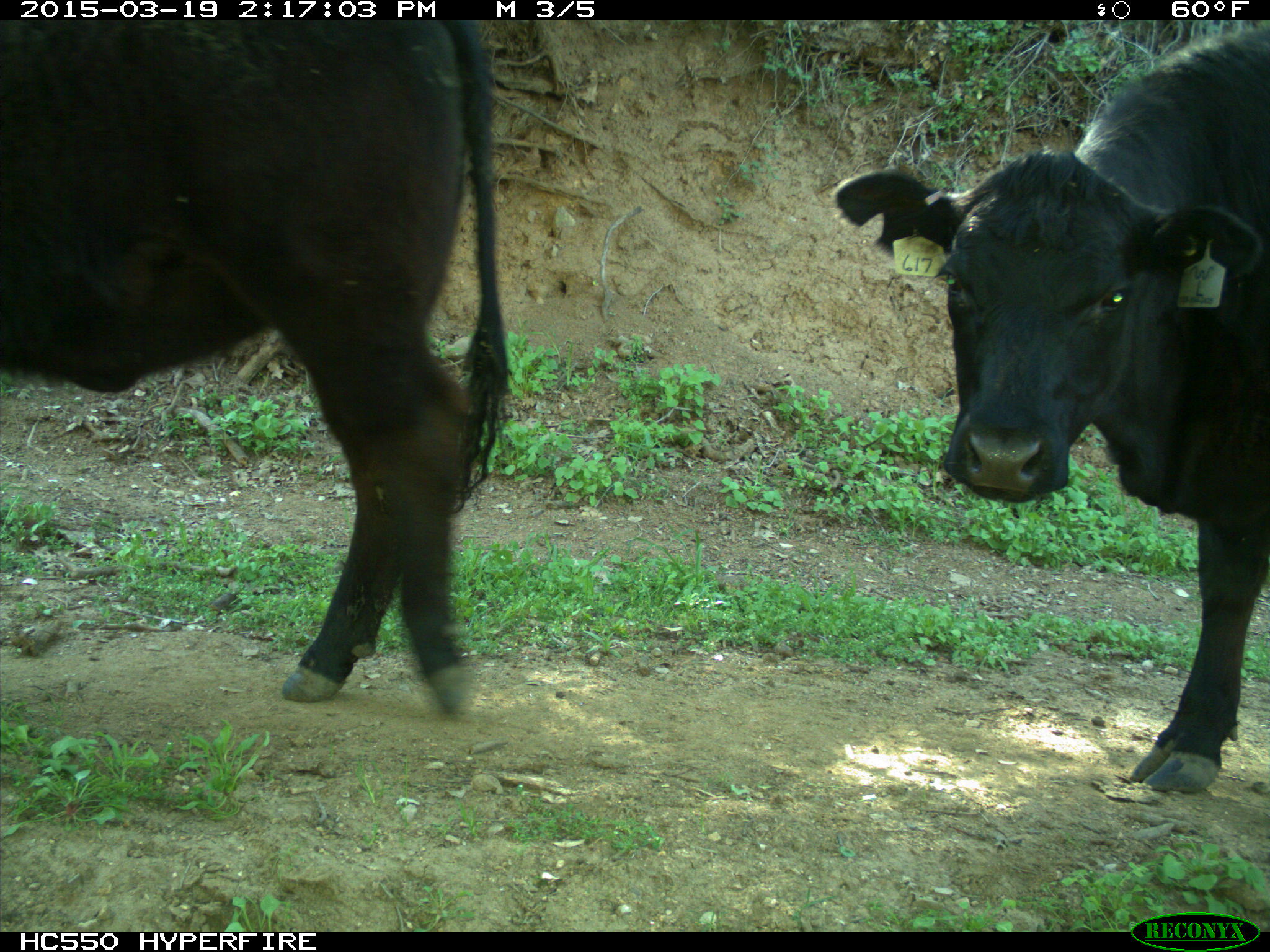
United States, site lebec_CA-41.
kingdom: Animalia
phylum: Chordata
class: Mammalia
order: Artiodactyla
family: Bovidae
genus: Bos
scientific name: Bos taurus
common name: domestic cow